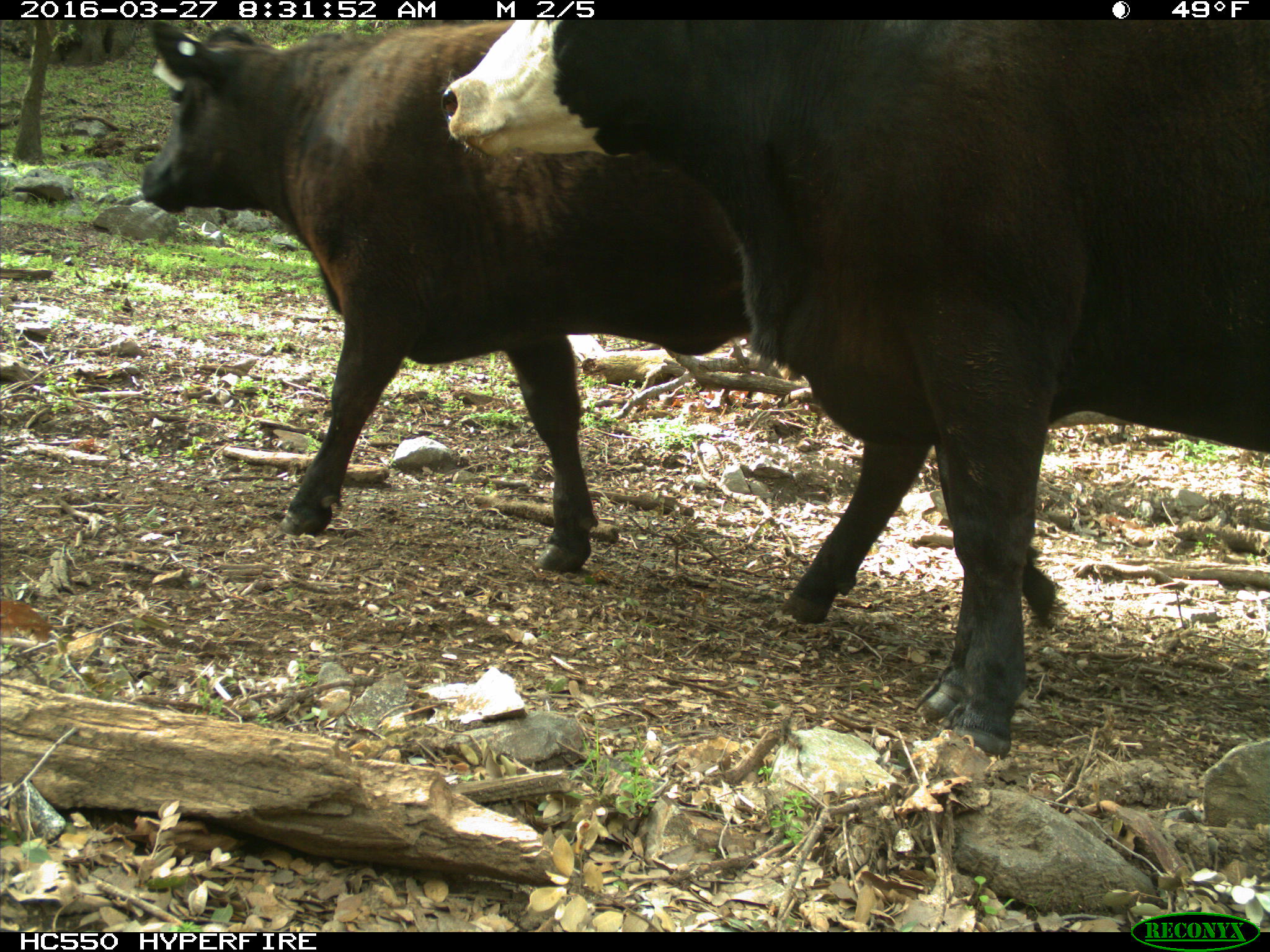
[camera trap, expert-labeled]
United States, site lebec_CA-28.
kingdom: Animalia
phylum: Chordata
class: Mammalia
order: Artiodactyla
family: Bovidae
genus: Bos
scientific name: Bos taurus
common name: domestic cow